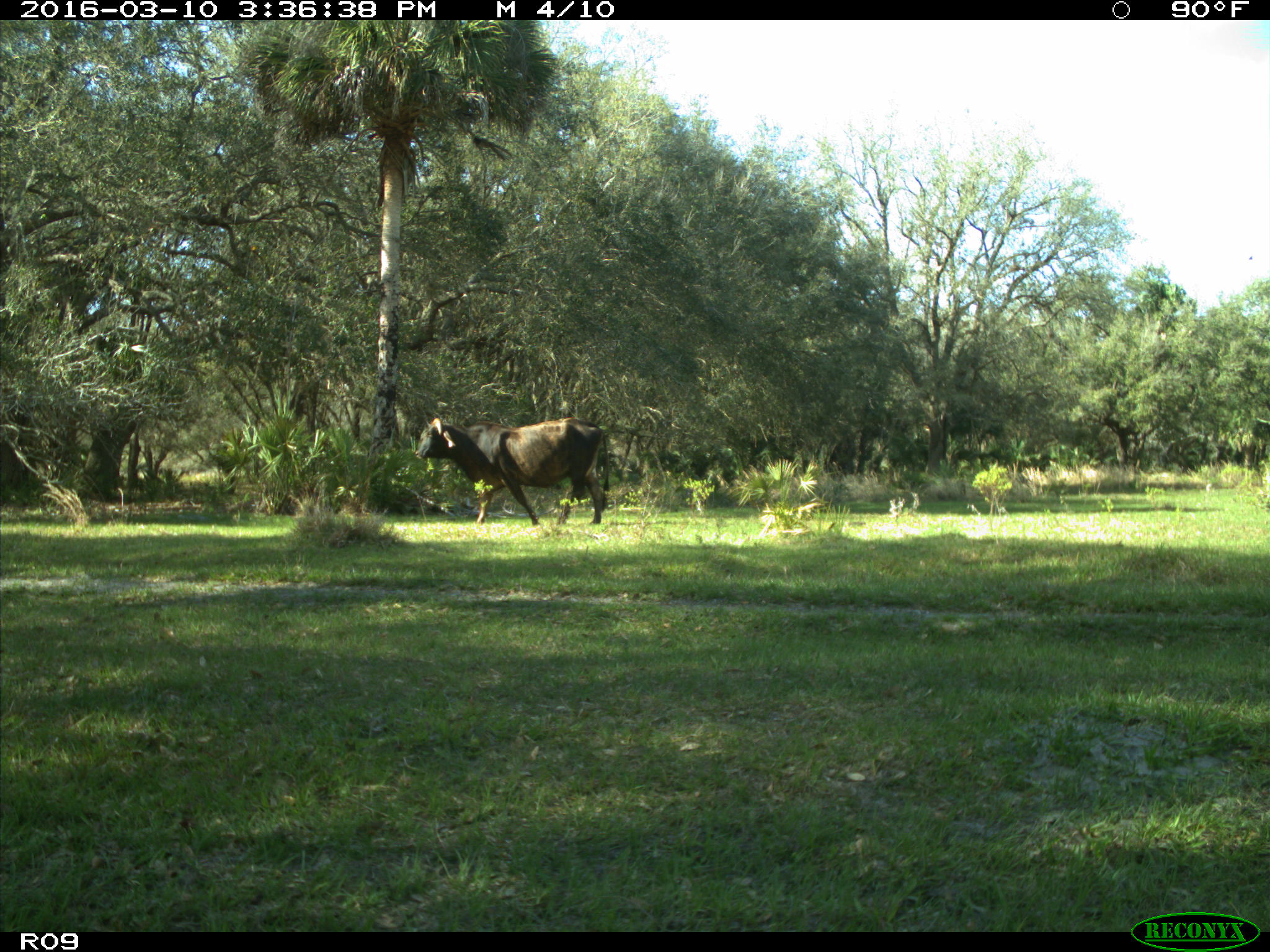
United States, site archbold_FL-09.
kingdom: Animalia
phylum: Chordata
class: Mammalia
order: Artiodactyla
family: Bovidae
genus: Bos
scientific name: Bos taurus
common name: domestic cow